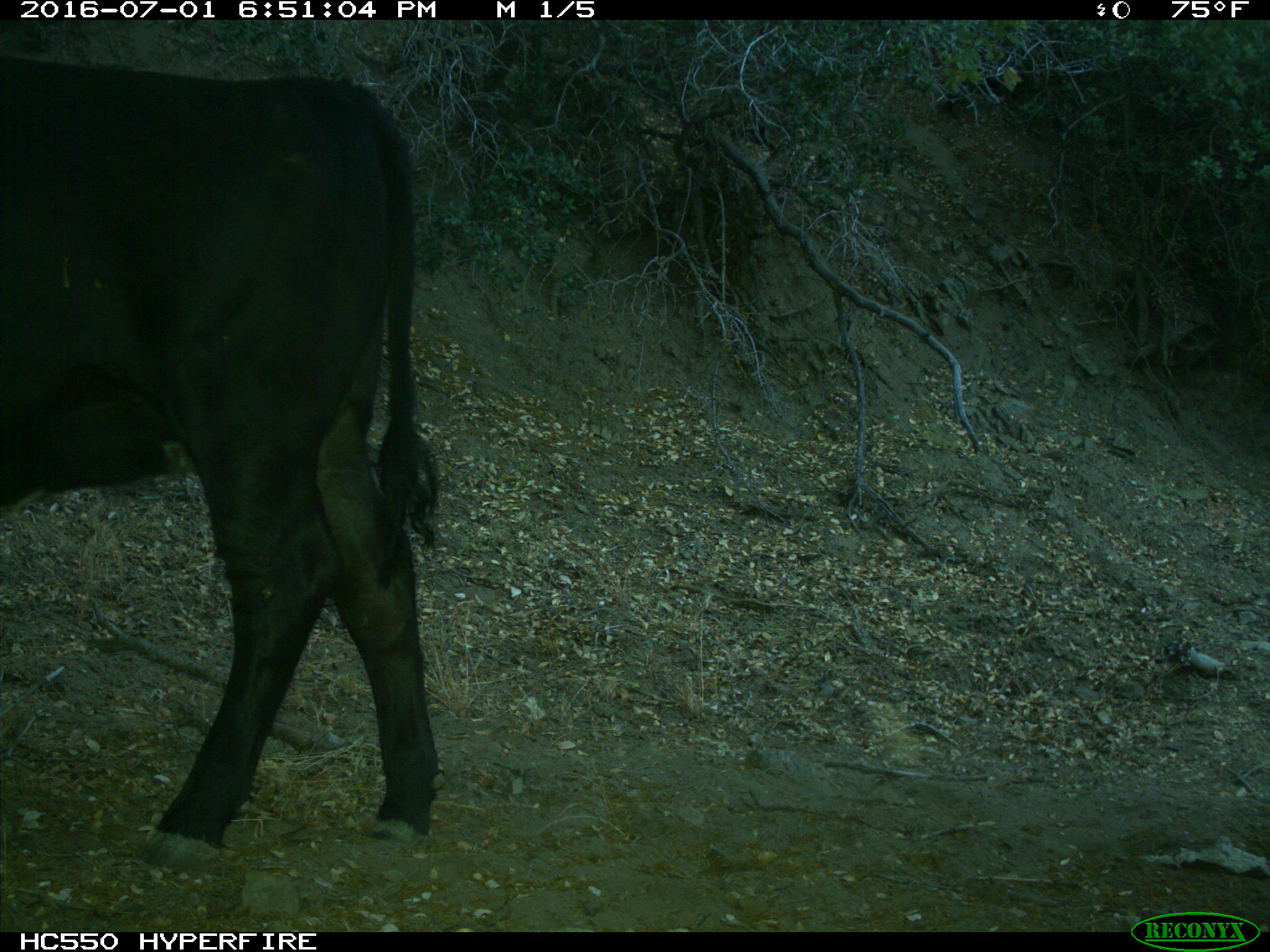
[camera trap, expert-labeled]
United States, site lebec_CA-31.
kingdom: Animalia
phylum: Chordata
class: Mammalia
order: Artiodactyla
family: Bovidae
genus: Bos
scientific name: Bos taurus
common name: domestic cow